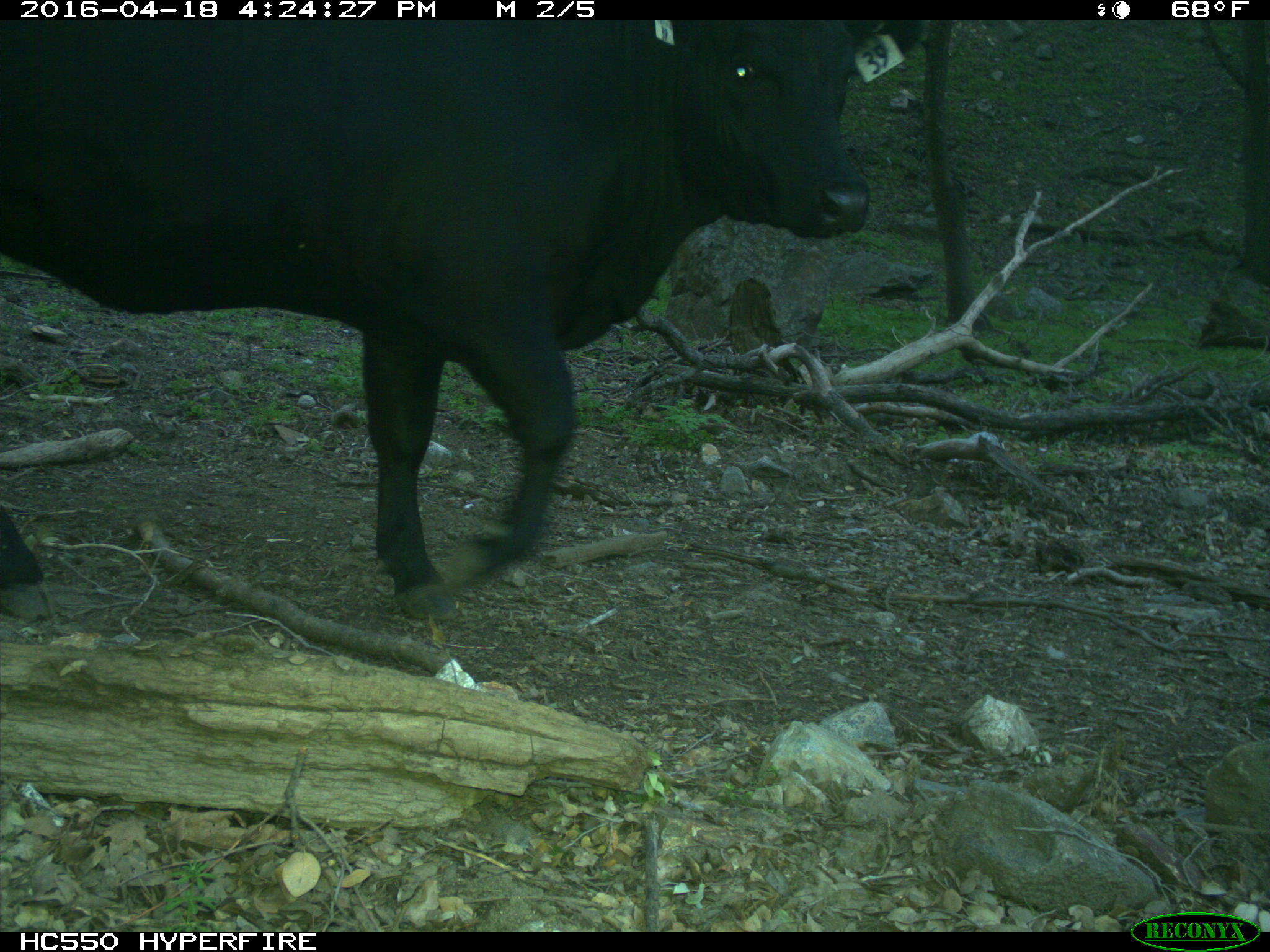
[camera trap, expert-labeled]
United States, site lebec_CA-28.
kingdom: Animalia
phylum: Chordata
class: Mammalia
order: Artiodactyla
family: Bovidae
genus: Bos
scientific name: Bos taurus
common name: domestic cow